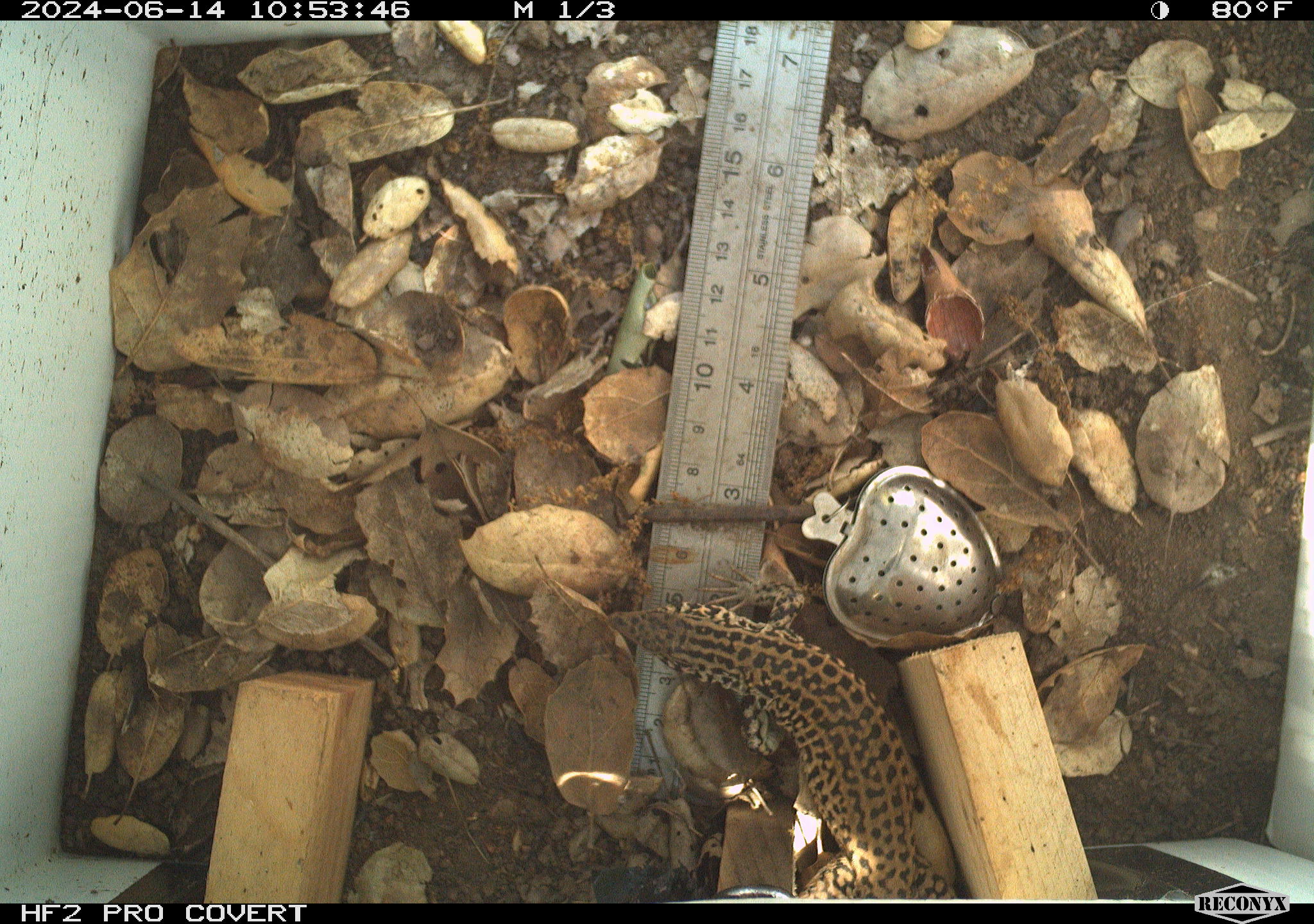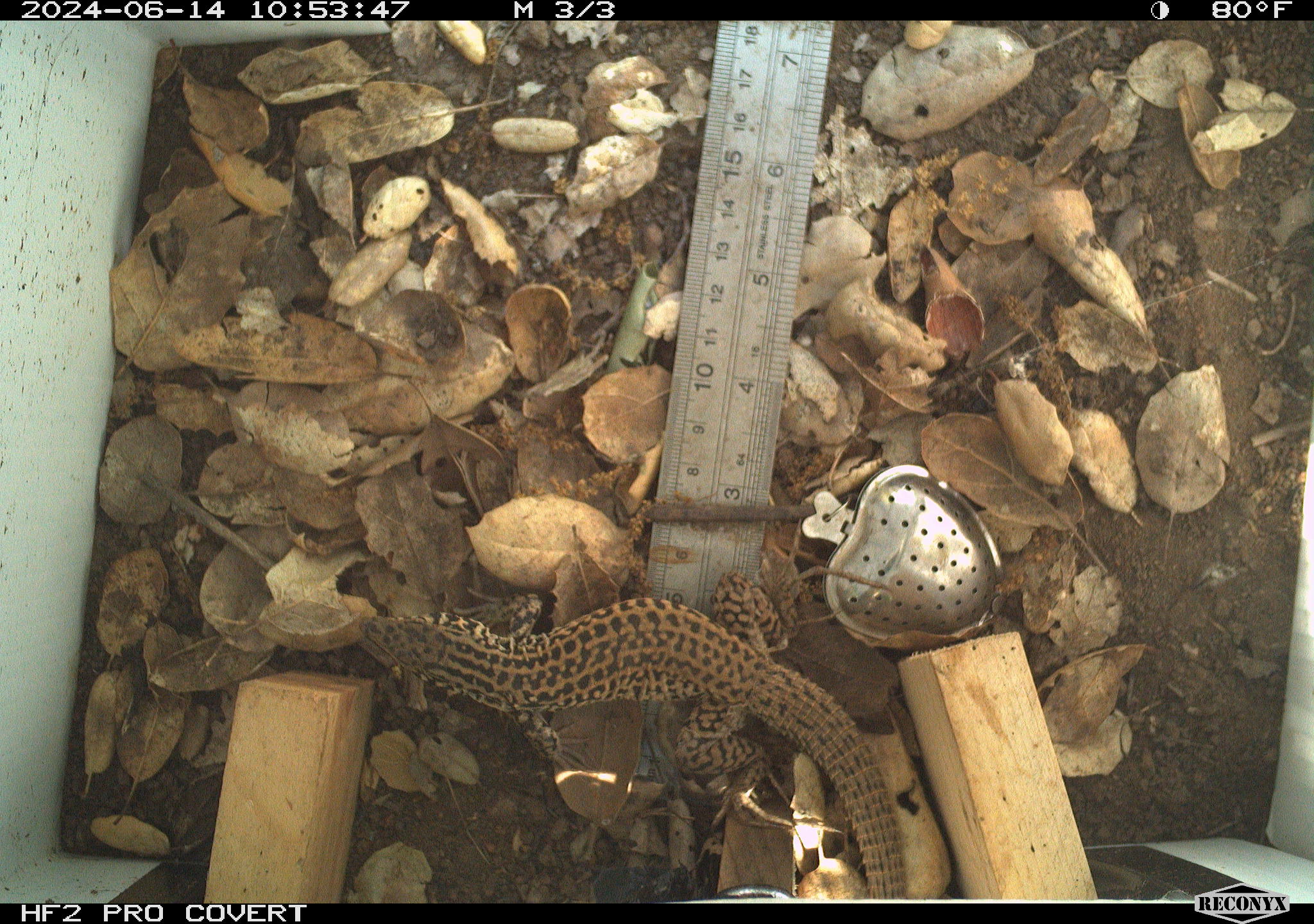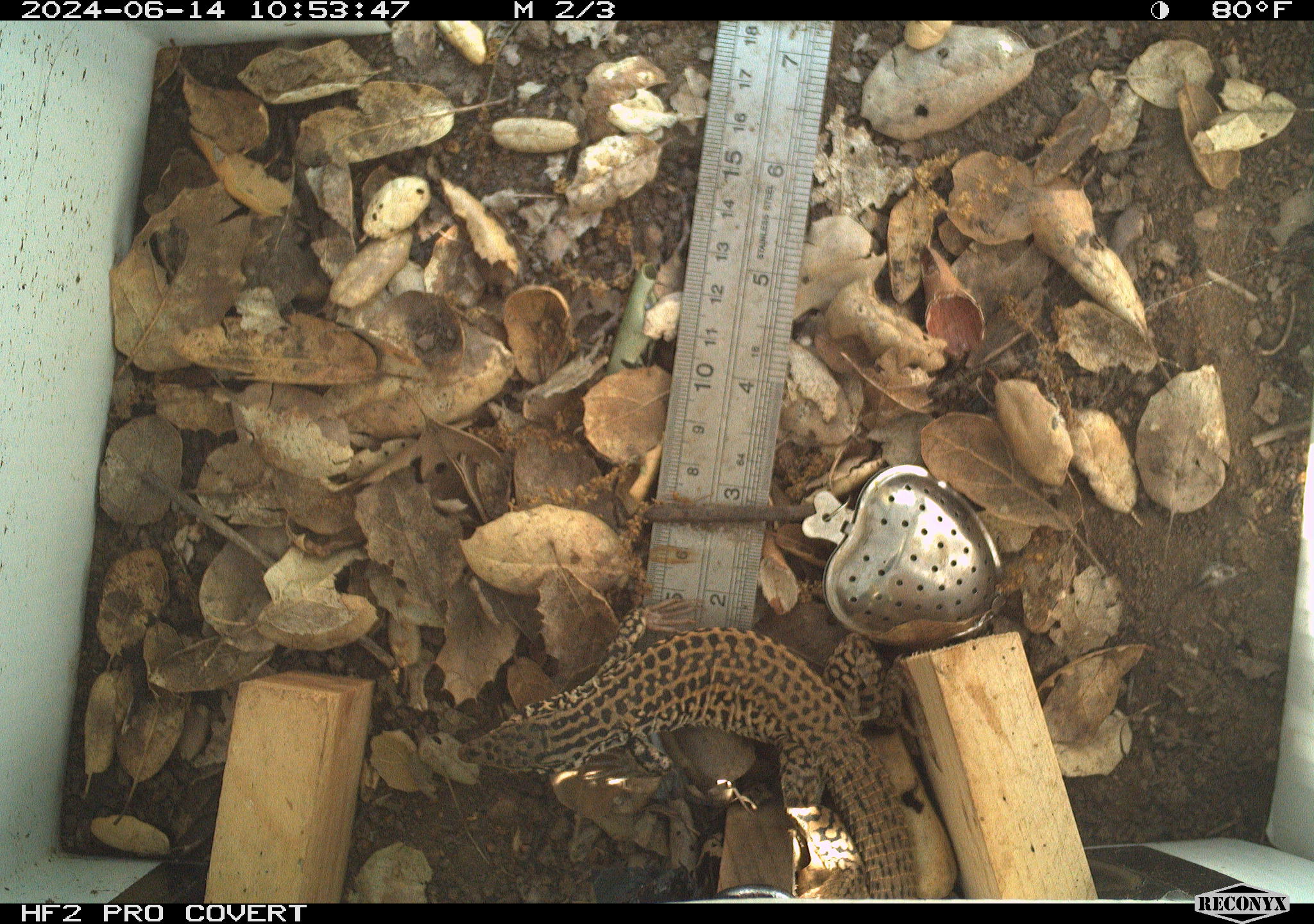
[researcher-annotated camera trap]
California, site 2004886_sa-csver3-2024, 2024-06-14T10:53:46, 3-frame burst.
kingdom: Animalia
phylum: Chordata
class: Reptilia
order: Squamata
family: Teiidae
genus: Aspidoscelis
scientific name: Aspidoscelis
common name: whiptail lizards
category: aspidoscelis species